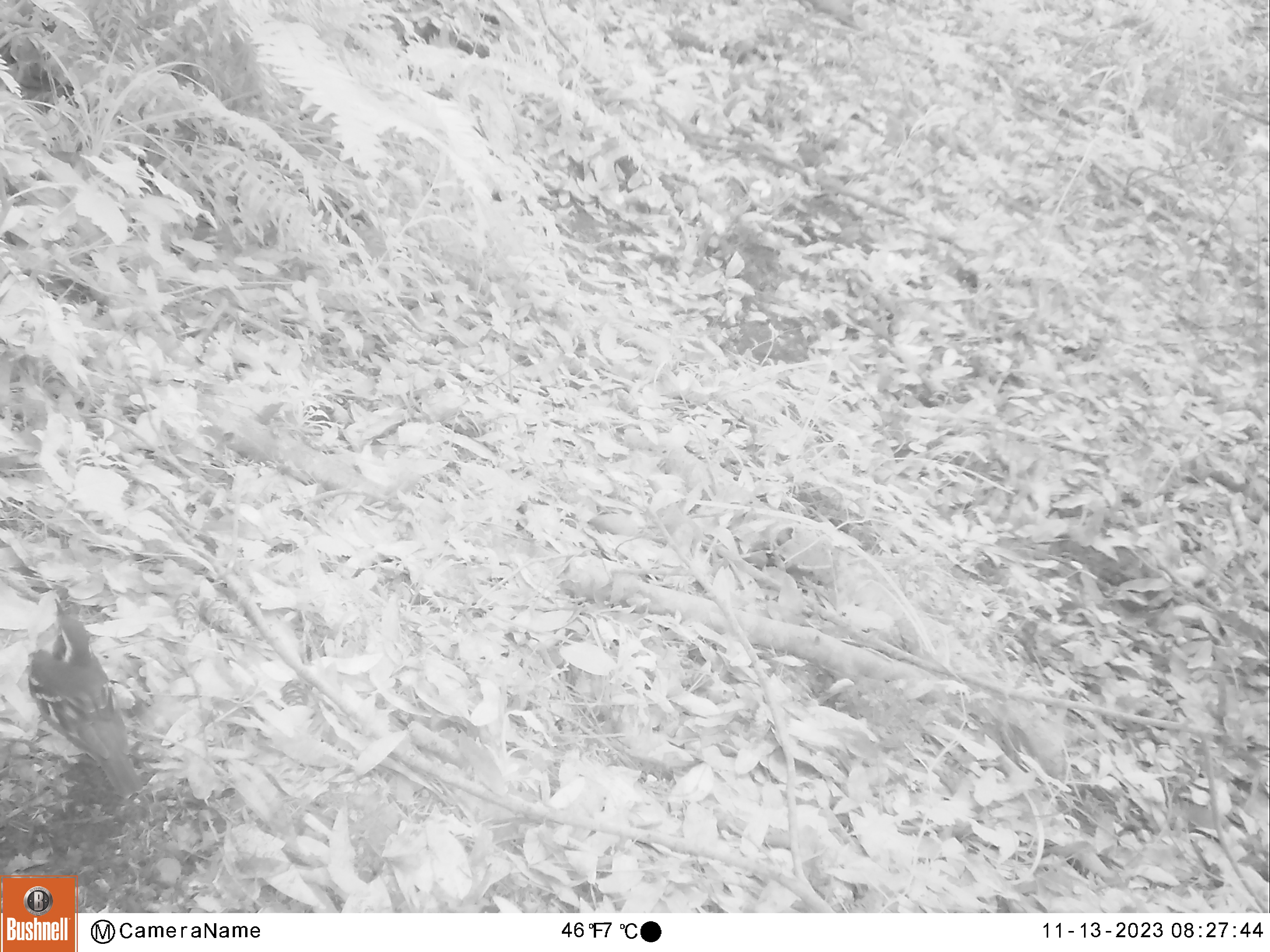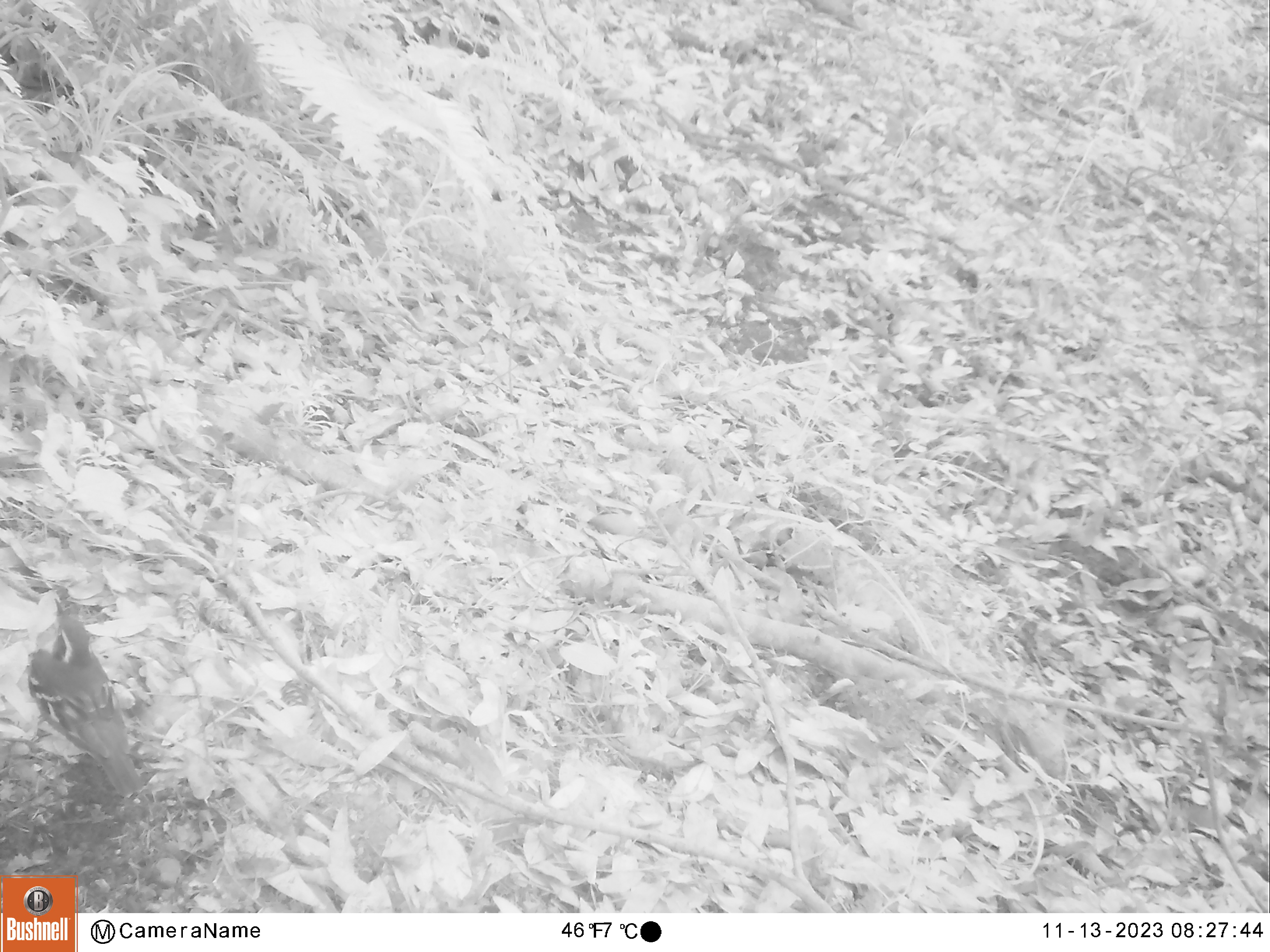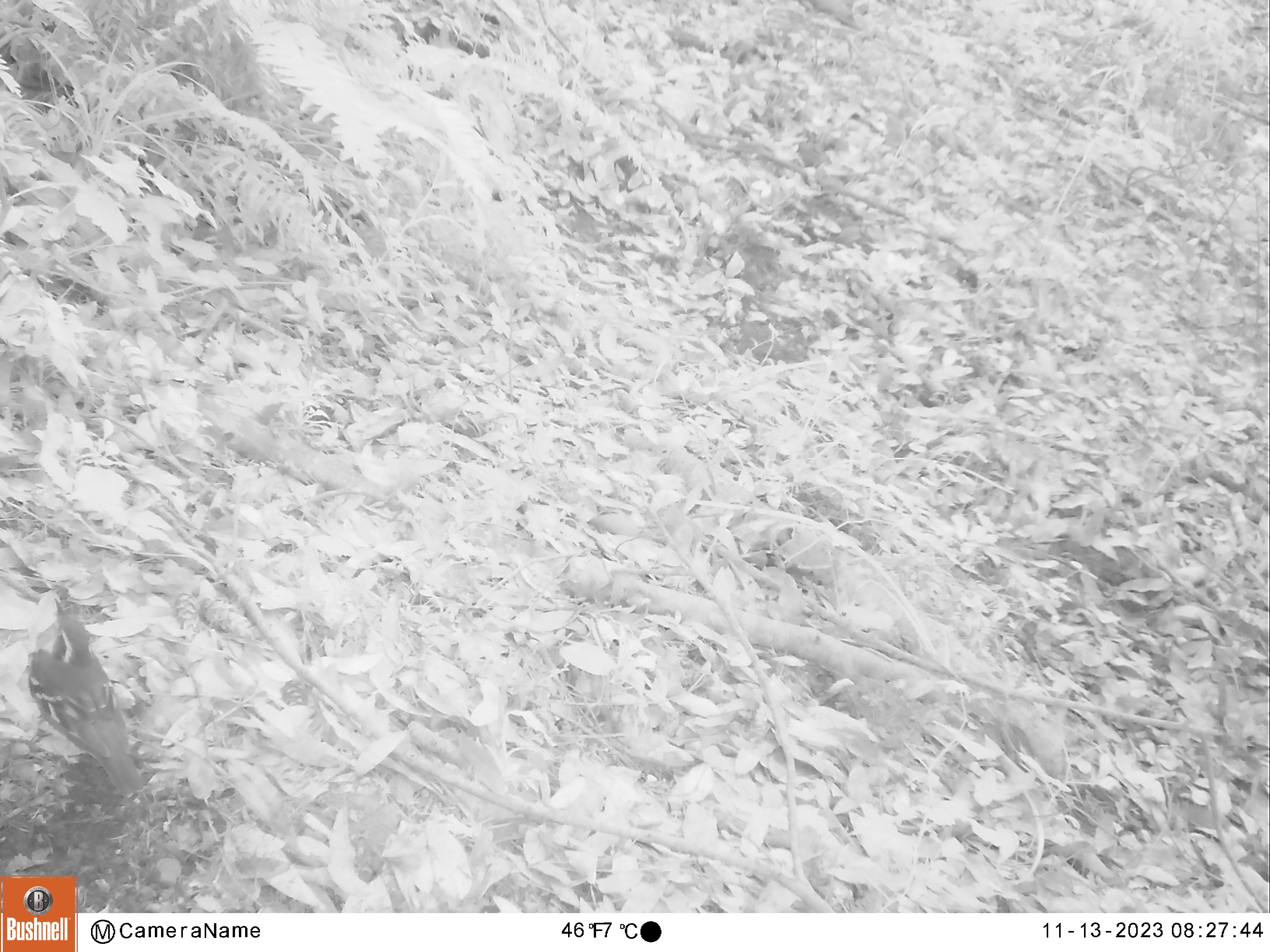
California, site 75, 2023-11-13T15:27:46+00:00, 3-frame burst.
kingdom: Animalia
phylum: Chordata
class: Aves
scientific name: Aves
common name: bird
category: unknown bird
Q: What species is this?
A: Unknown bird (bird) (Aves).